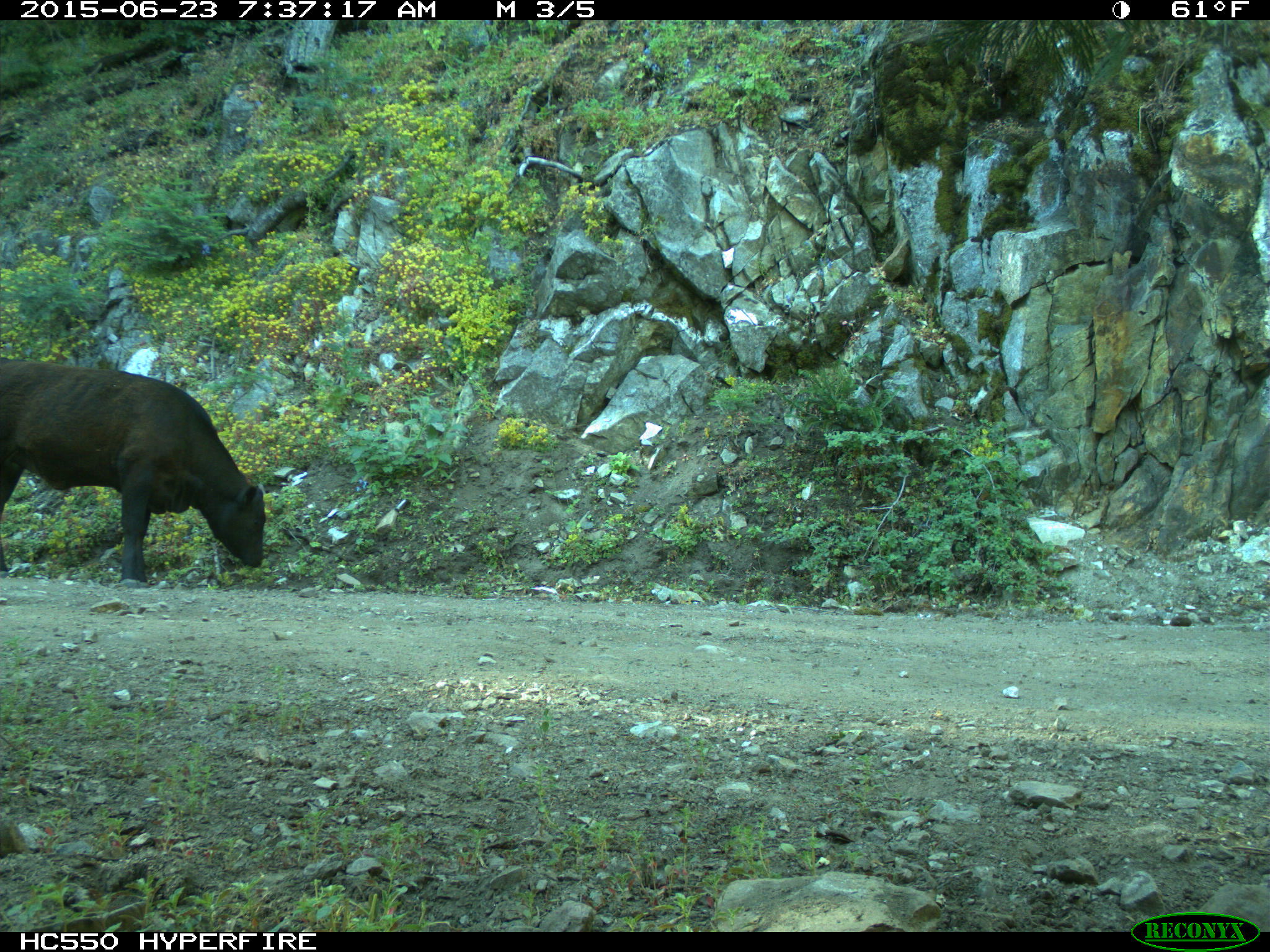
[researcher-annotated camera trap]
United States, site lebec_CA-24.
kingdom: Animalia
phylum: Chordata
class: Mammalia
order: Artiodactyla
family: Bovidae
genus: Bos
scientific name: Bos taurus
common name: domestic cow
Bos taurus (domestic cow).